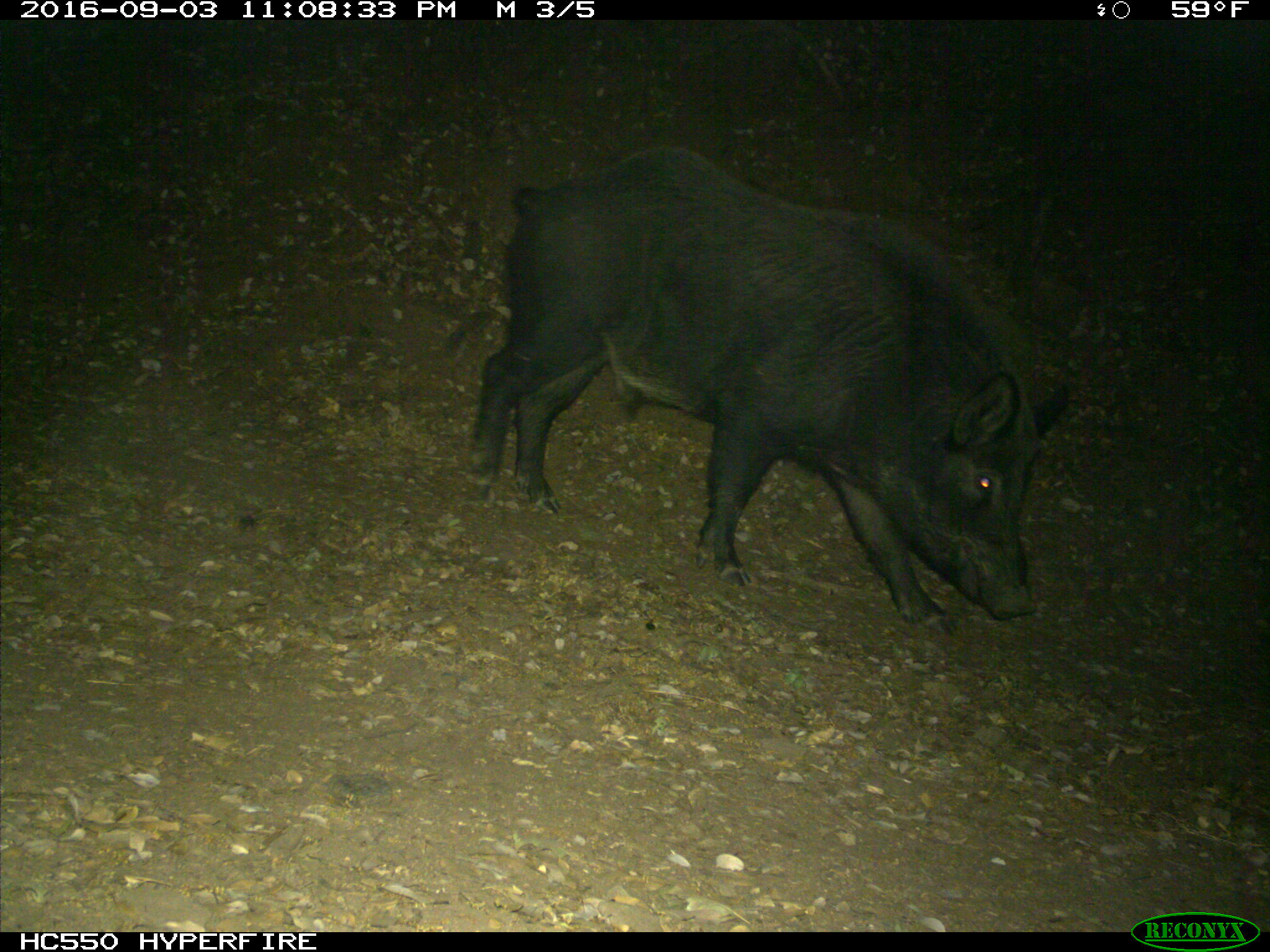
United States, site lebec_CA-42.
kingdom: Animalia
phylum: Chordata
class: Mammalia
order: Artiodactyla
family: Suidae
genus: Sus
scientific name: Sus scrofa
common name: wild boar